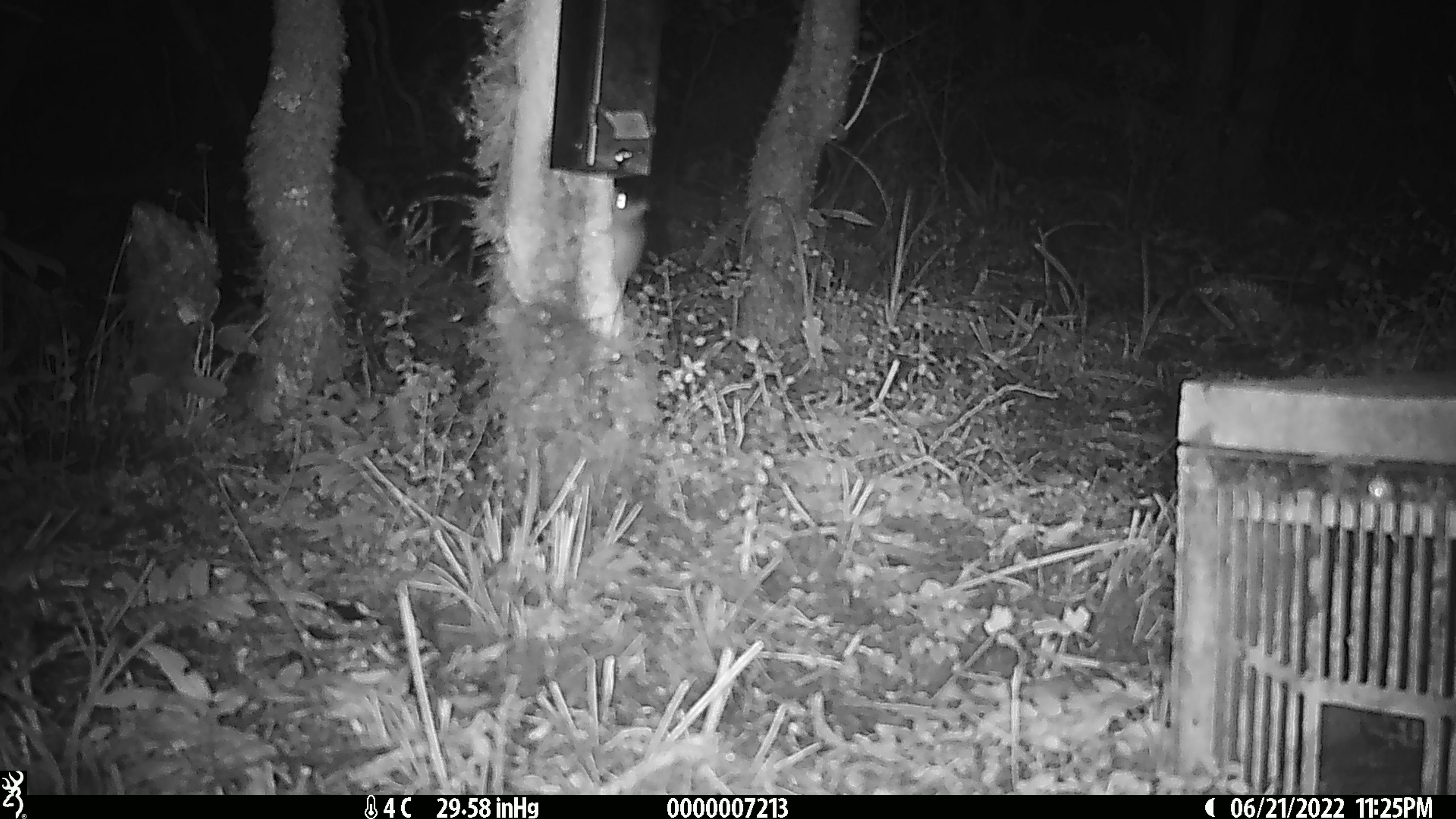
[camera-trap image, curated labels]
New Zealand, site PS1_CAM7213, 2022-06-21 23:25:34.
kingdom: Animalia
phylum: Chordata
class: Mammalia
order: Rodentia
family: Muridae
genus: Mus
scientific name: Mus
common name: mouse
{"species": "mouse (Mus)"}